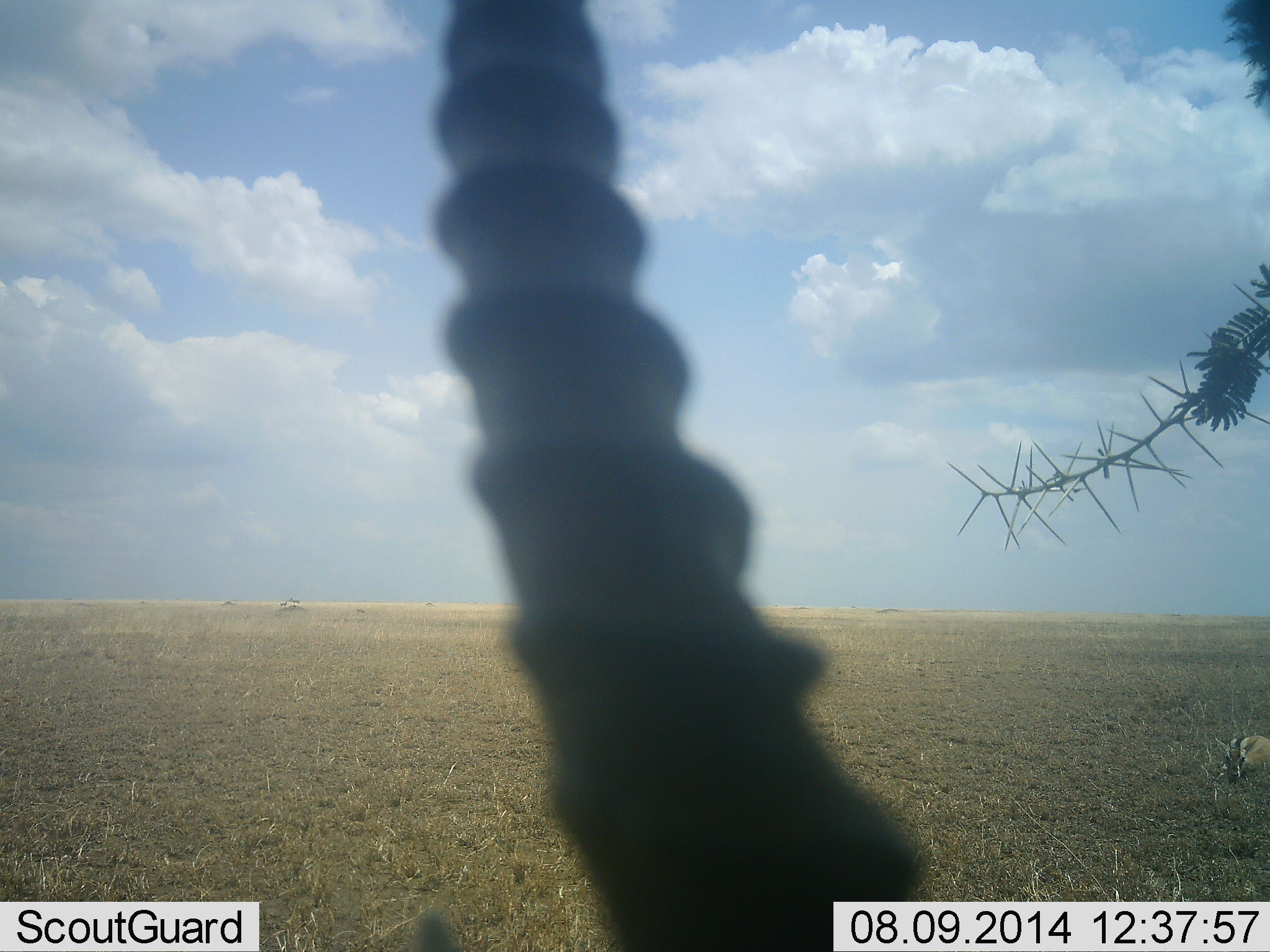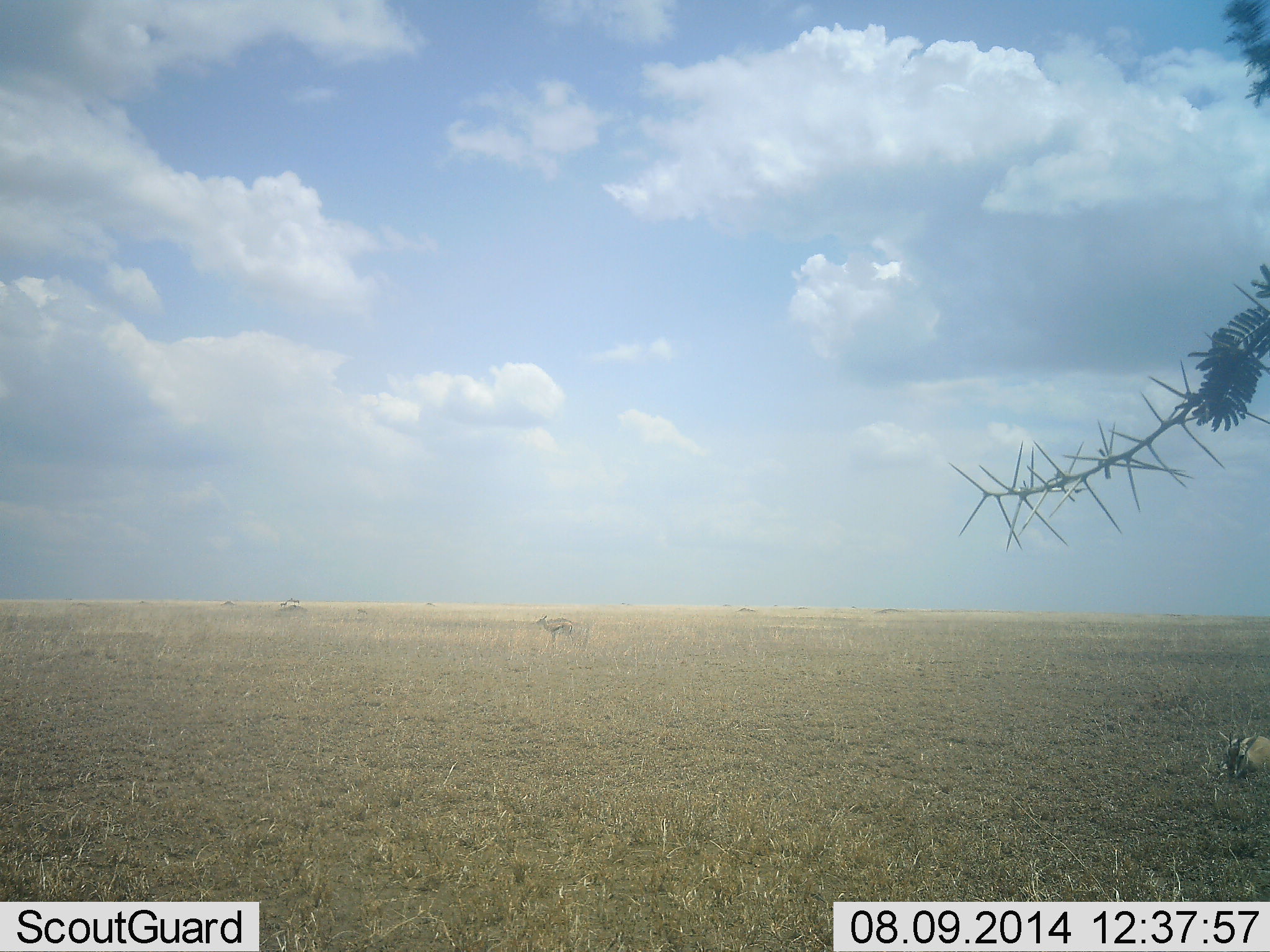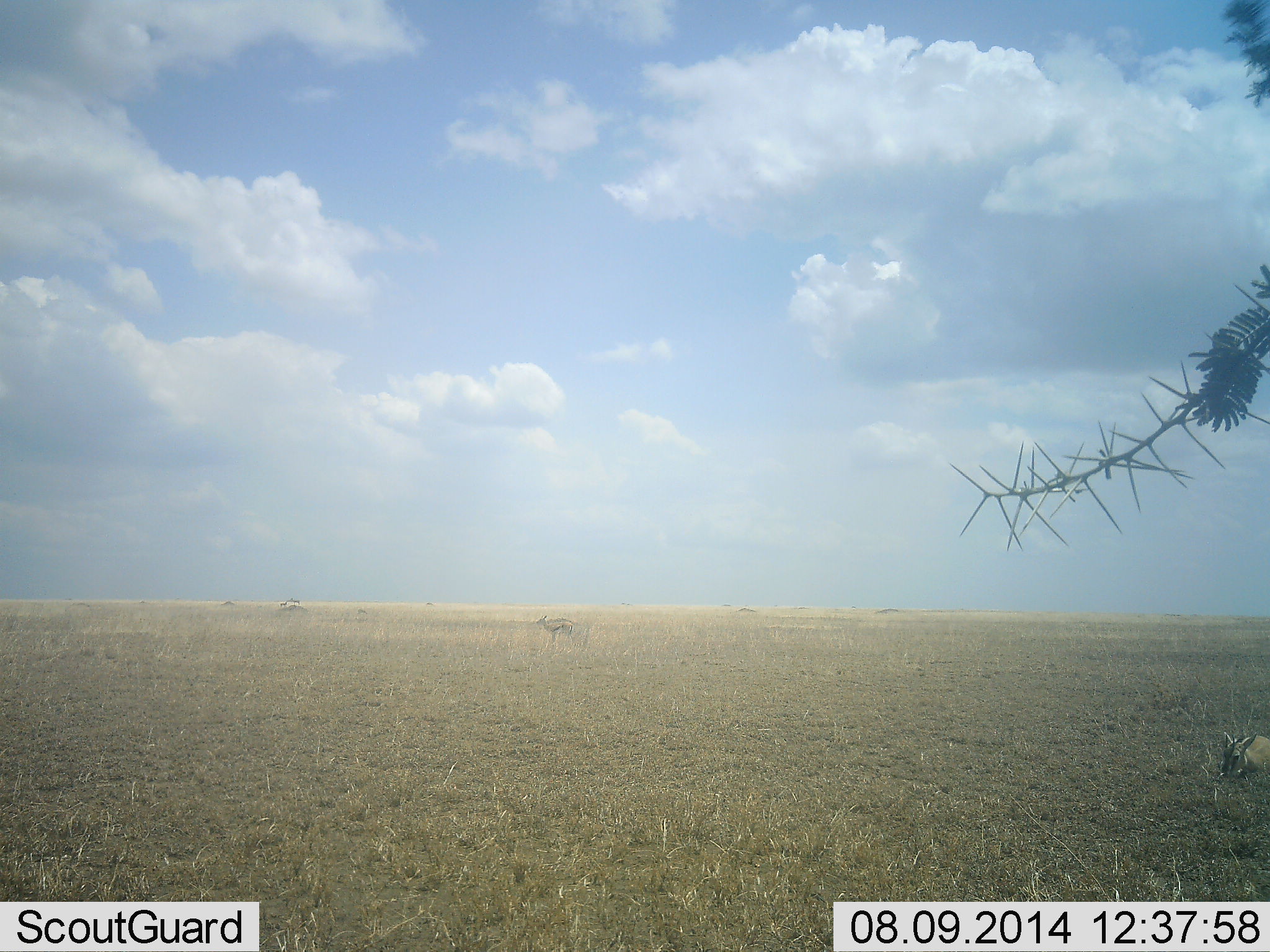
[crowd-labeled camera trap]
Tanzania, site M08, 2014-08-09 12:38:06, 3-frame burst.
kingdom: Animalia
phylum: Chordata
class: Mammalia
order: Artiodactyla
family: Bovidae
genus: Eudorcas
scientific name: Eudorcas thomsonii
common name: thomson's gazelle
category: gazellethomsons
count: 3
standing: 90%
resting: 100%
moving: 0%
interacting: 10%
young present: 20%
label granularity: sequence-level